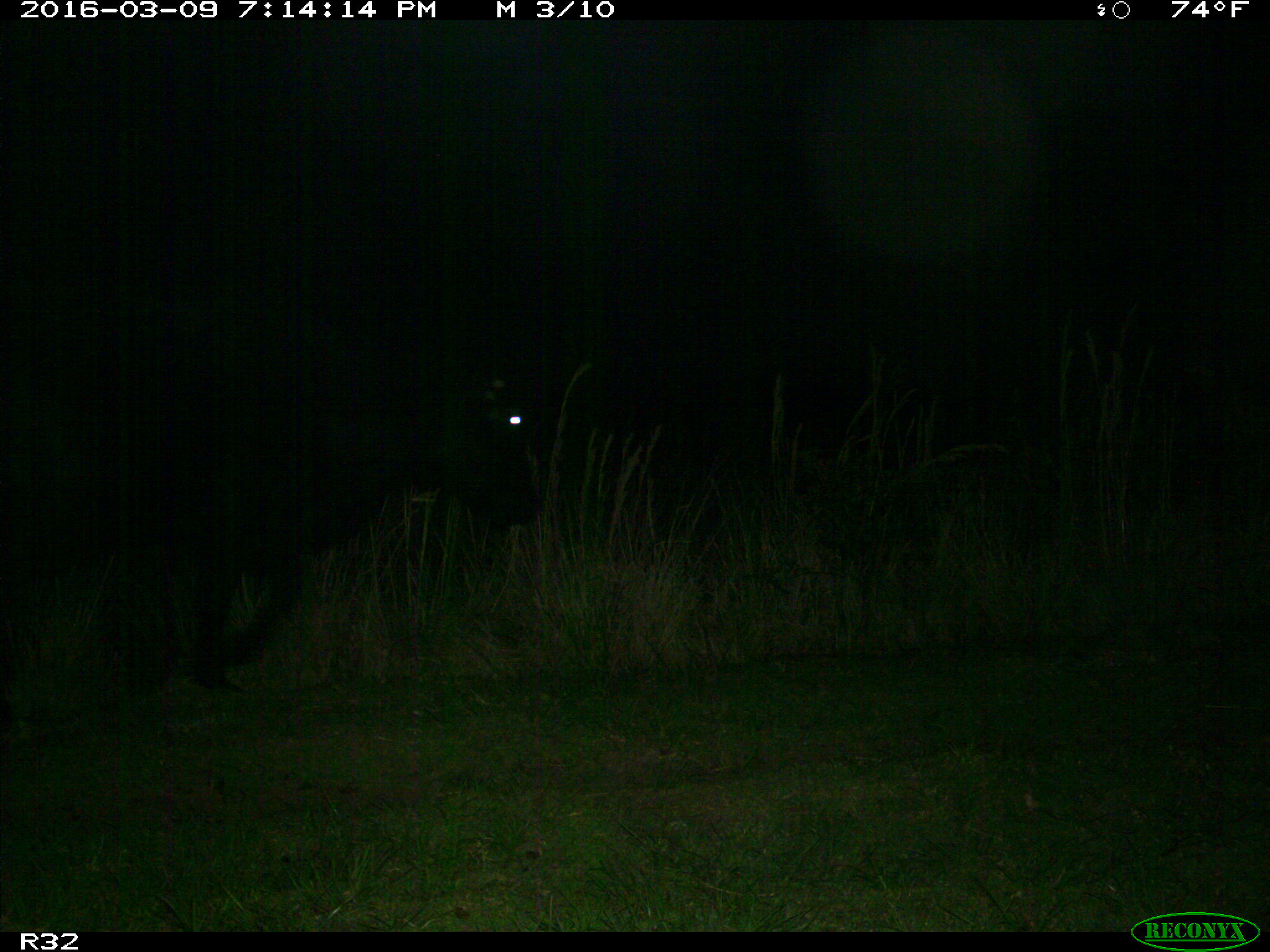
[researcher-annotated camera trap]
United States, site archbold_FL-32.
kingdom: Animalia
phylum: Chordata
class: Mammalia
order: Artiodactyla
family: Bovidae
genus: Bos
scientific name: Bos taurus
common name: domestic cow